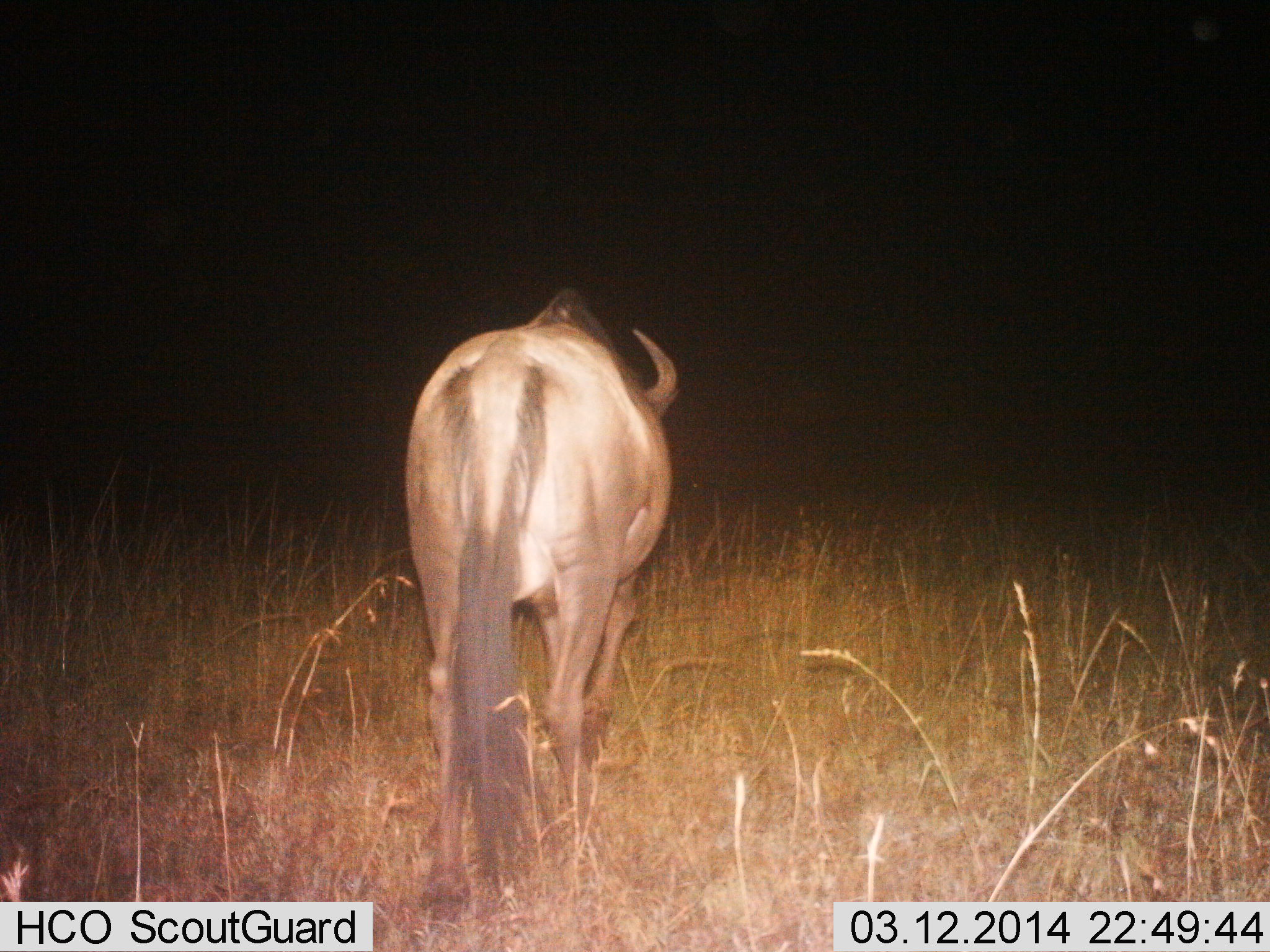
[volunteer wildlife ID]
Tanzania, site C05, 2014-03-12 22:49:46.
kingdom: Animalia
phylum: Chordata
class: Mammalia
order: Artiodactyla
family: Bovidae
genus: Connochaetes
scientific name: Connochaetes taurinus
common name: blue wildebeest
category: wildebeest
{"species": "wildebeest (blue wildebeest) (Connochaetes taurinus)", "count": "1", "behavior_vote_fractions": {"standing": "50%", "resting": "0%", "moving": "60%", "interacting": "0%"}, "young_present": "0%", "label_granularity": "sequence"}